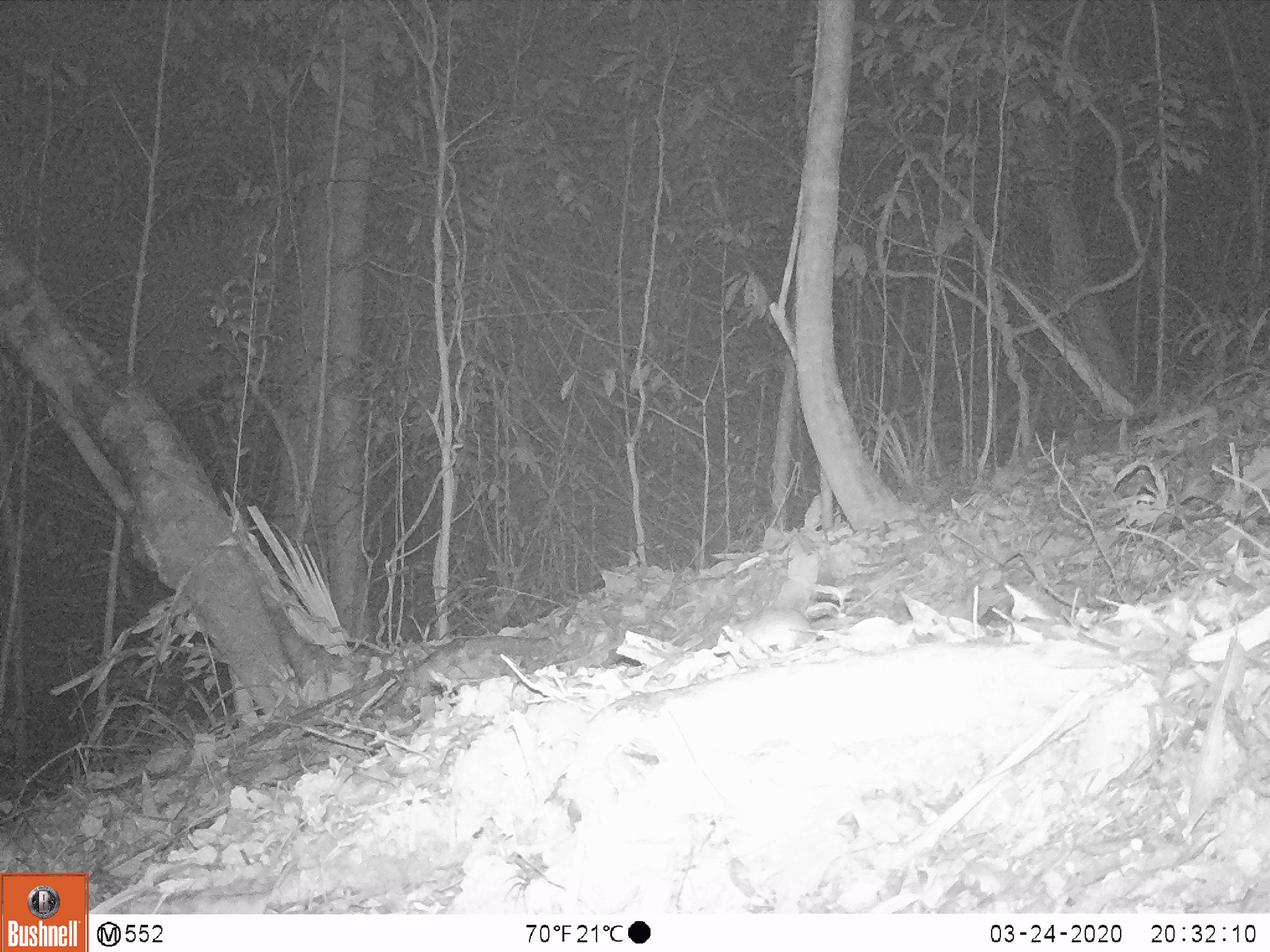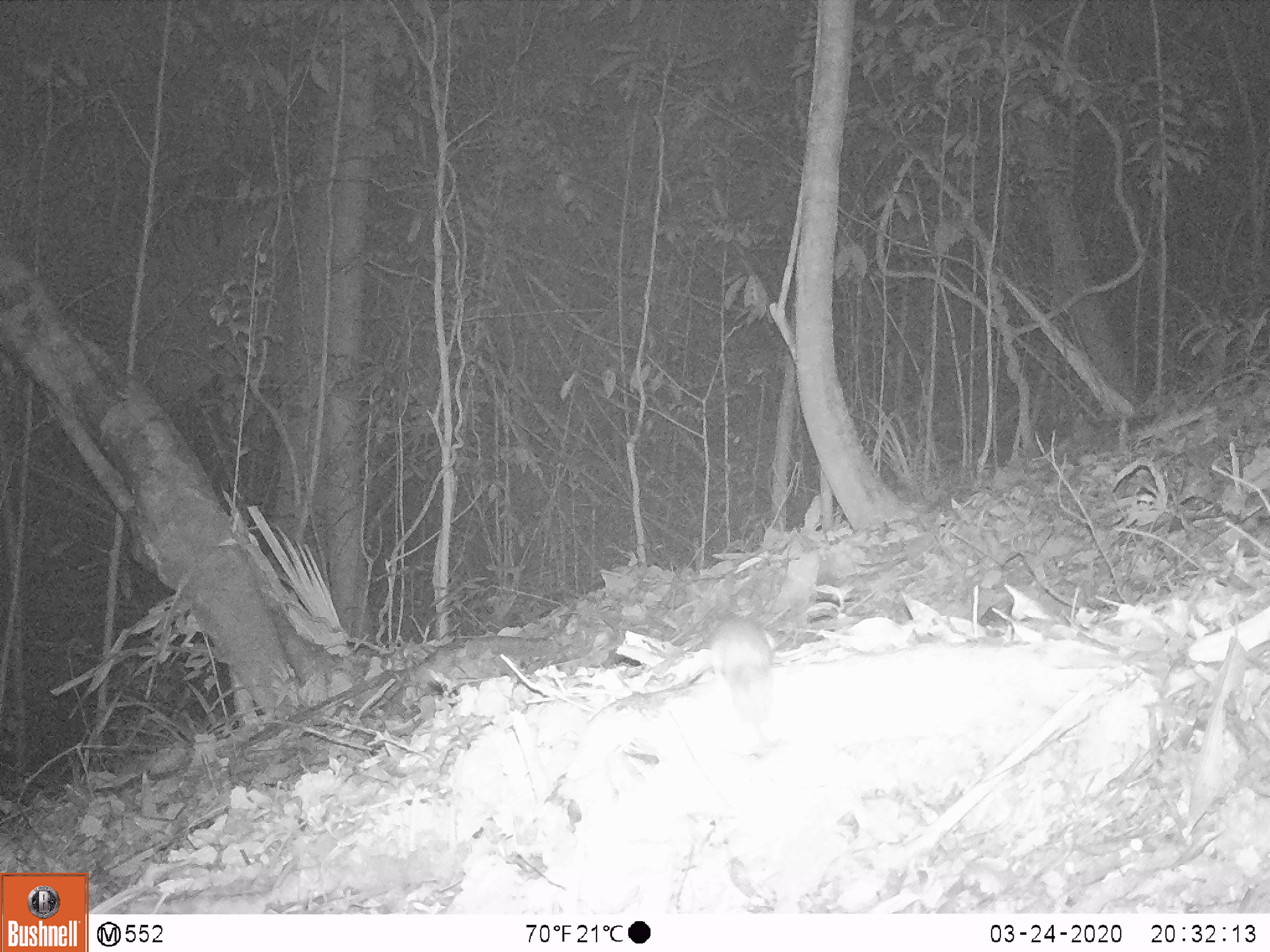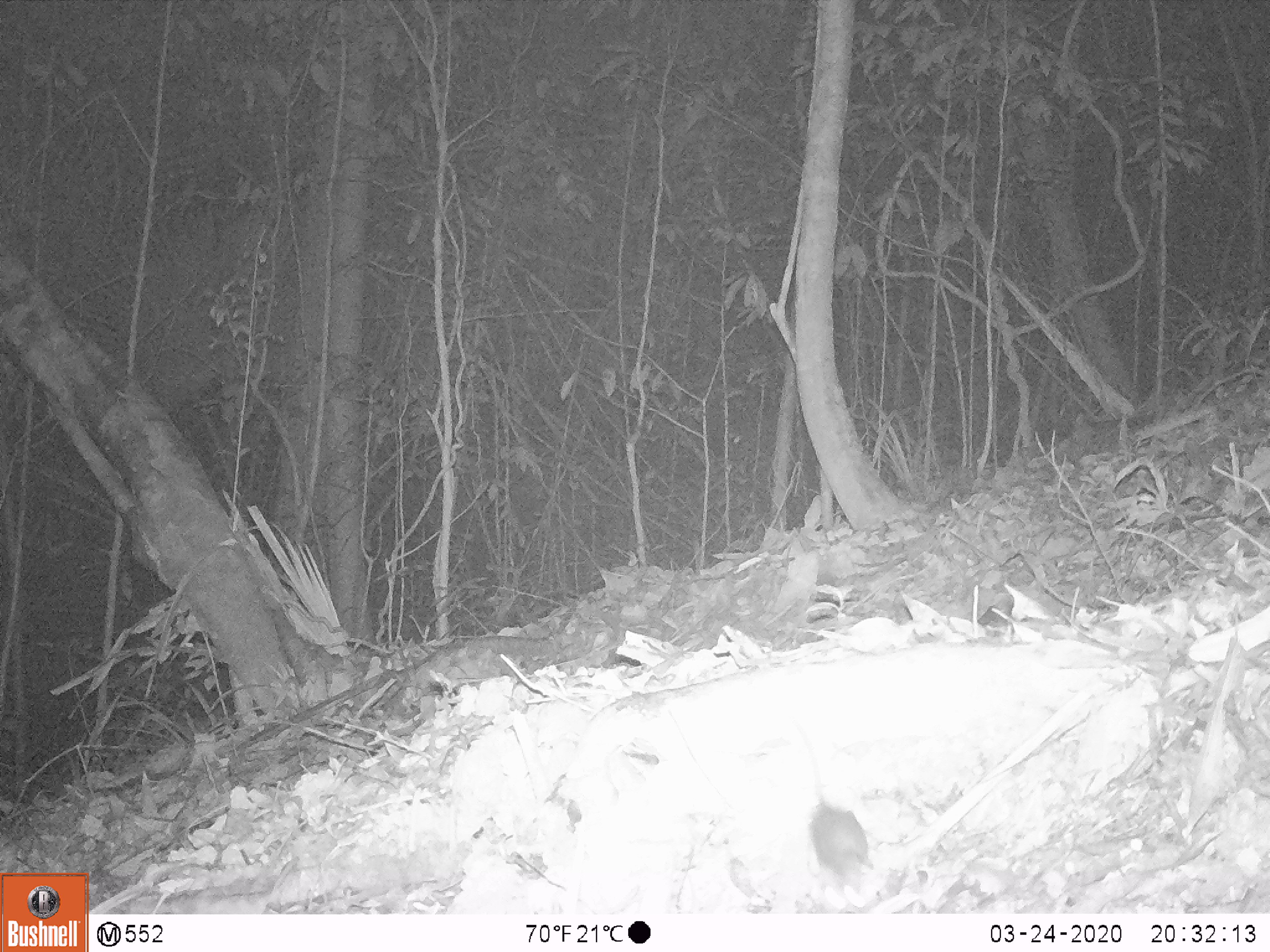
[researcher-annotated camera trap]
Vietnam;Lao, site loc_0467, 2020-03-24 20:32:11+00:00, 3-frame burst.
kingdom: Animalia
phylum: Chordata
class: Mammalia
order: Rodentia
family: Muridae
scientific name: Muridae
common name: old-world mice and rats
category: unidentified murid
Unidentified murid (old-world mice and rats) (Muridae). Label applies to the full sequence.